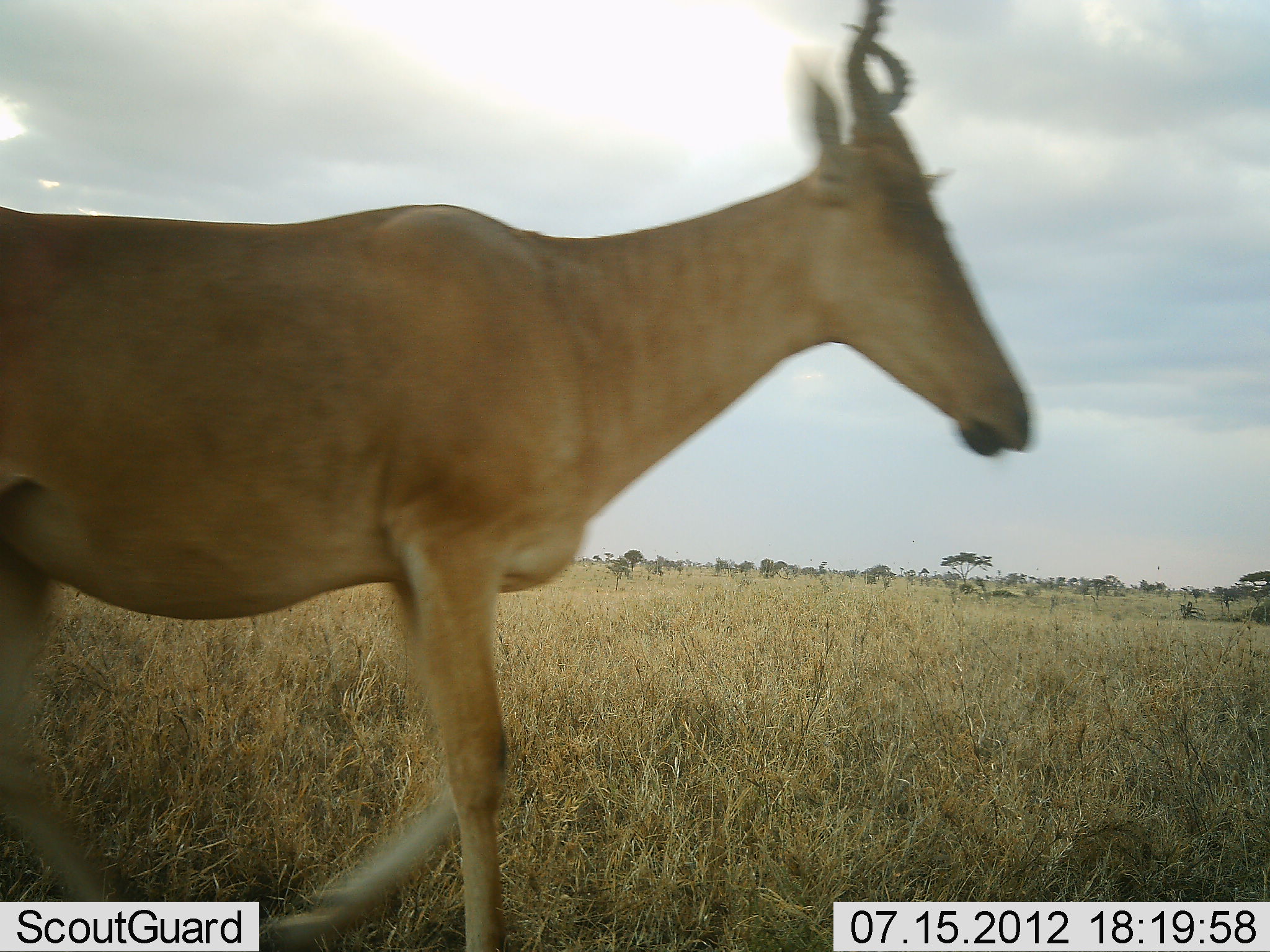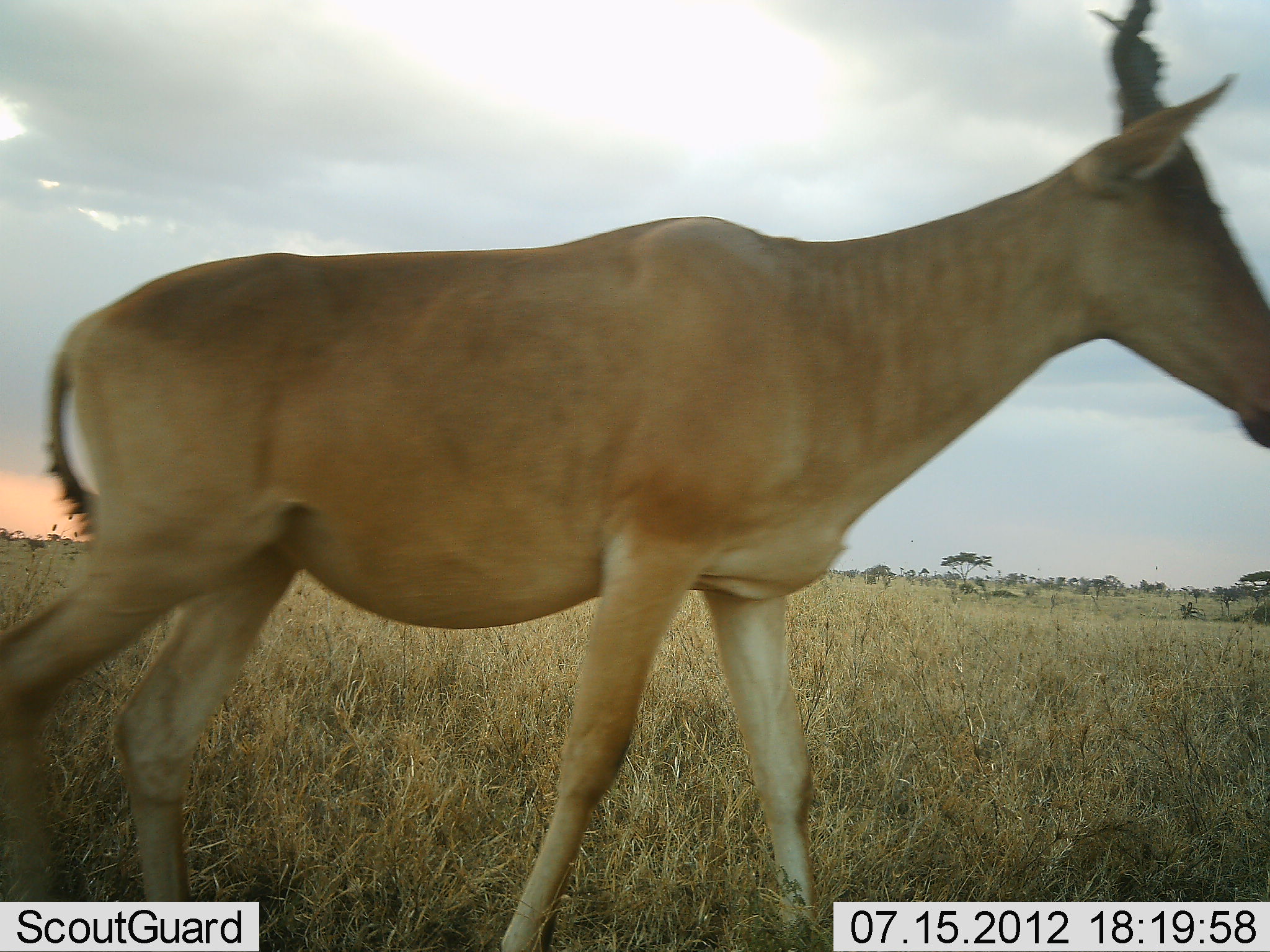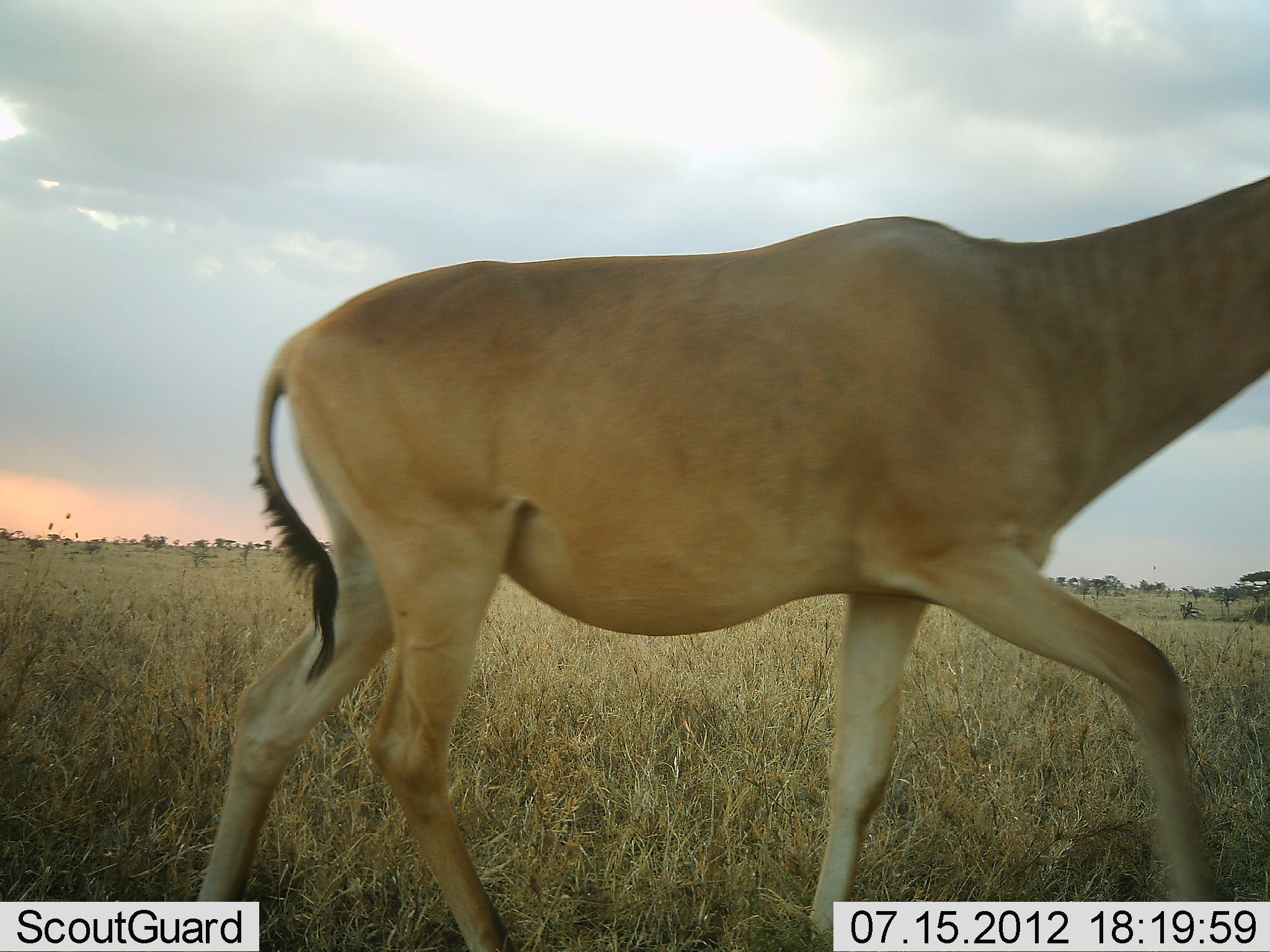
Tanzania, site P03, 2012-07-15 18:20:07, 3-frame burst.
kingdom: Animalia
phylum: Chordata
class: Mammalia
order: Artiodactyla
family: Bovidae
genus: Alcelaphus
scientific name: Alcelaphus buselaphus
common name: hartebeest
Hartebeest (Alcelaphus buselaphus), count 1. Behavior (volunteer vote fractions): standing 0%, resting 0%, moving 100%, interacting 0%. Young present (vote fraction): 0%. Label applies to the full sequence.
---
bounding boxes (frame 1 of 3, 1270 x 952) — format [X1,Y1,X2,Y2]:
animal: [1,0,1029,951]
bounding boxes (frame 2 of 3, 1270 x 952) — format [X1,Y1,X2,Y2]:
animal: [2,1,1269,952]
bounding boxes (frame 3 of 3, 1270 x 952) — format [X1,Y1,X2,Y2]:
animal: [191,170,1270,951]